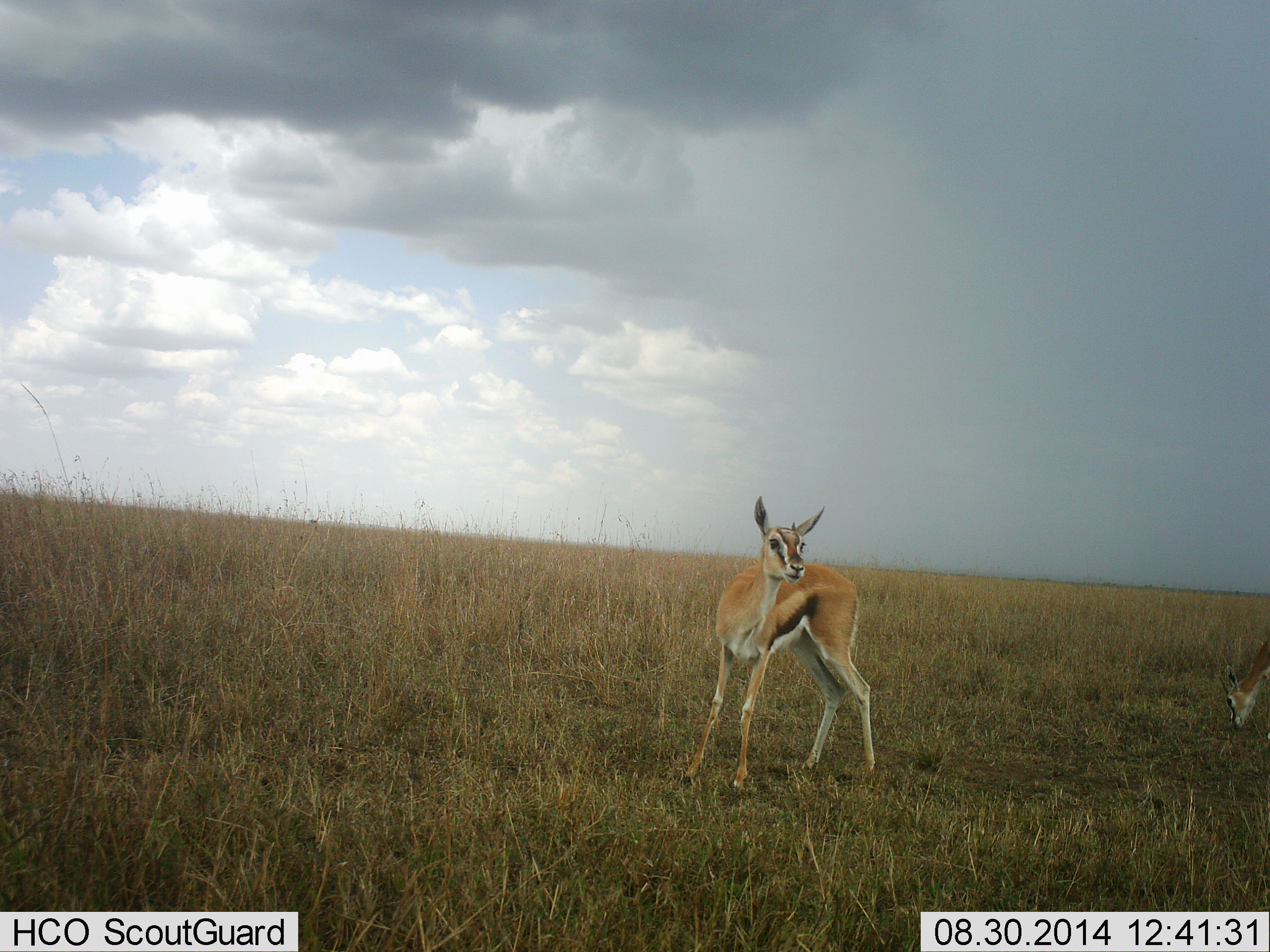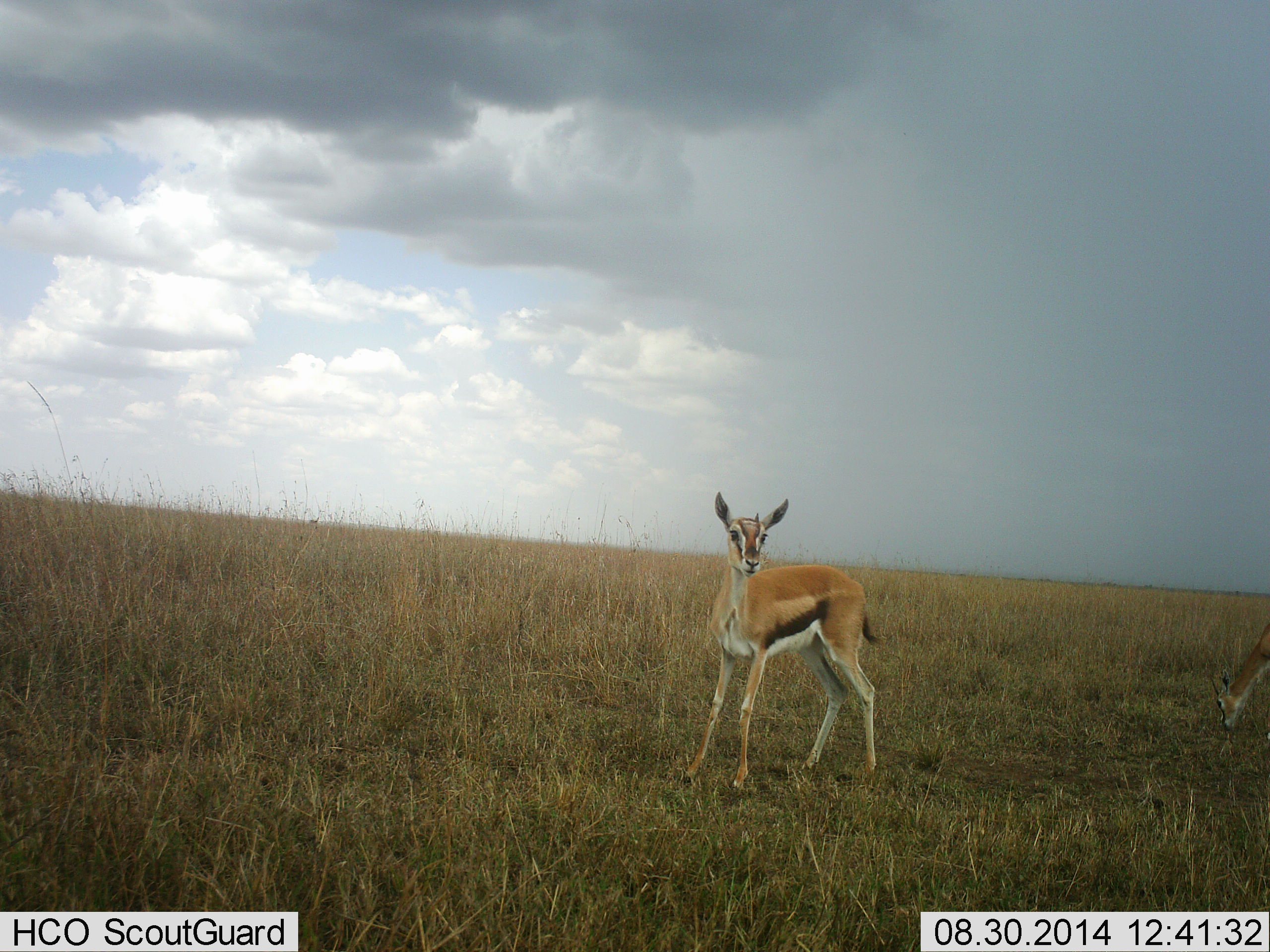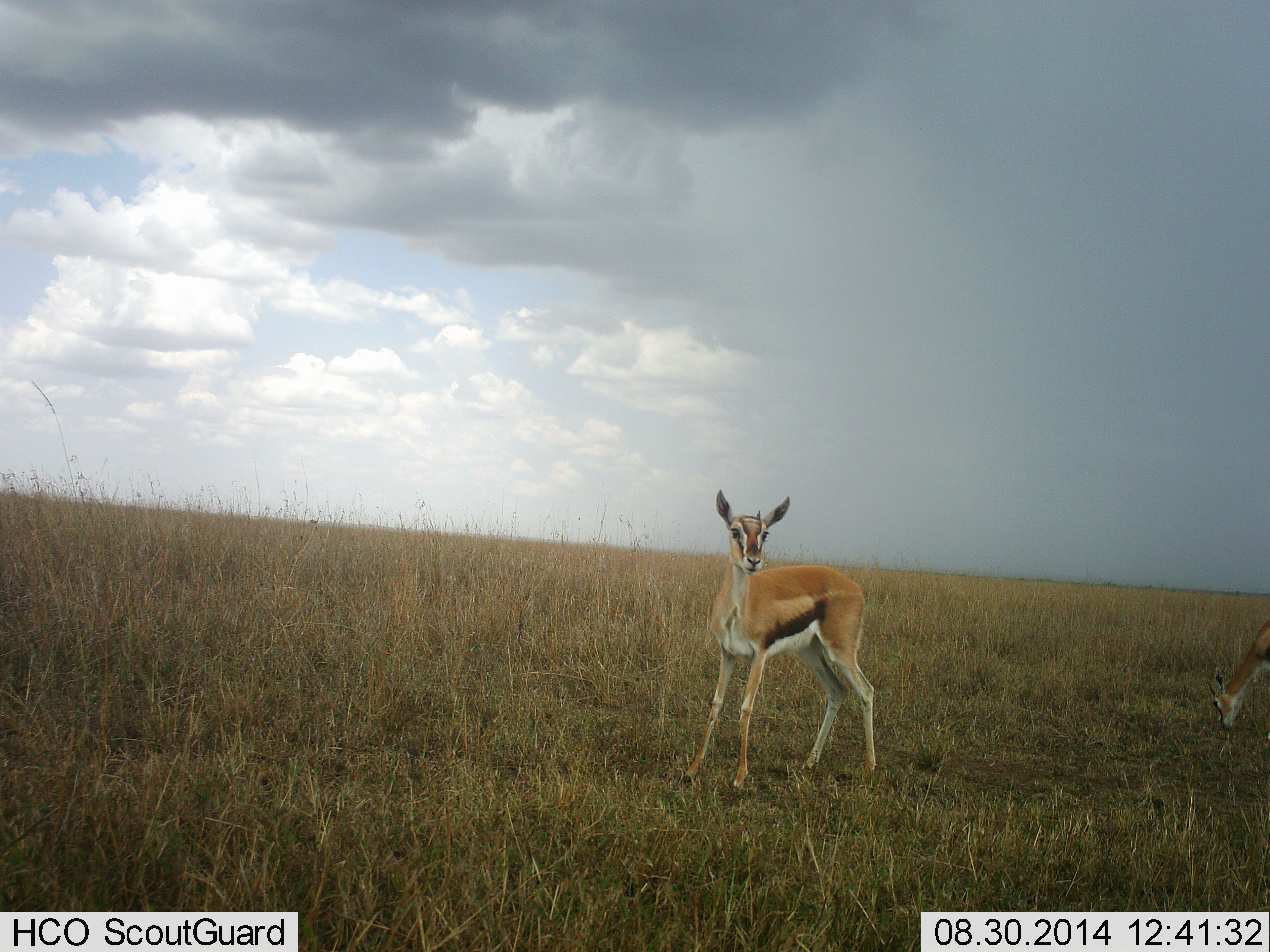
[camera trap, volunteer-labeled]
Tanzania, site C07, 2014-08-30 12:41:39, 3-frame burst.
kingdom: Animalia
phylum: Chordata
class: Mammalia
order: Artiodactyla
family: Bovidae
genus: Eudorcas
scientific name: Eudorcas thomsonii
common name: thomson's gazelle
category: gazellethomsons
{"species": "gazellethomsons (thomson's gazelle) (Eudorcas thomsonii)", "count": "2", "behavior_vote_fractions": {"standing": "90%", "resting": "0%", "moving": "0%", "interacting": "0%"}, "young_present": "10%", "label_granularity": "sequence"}